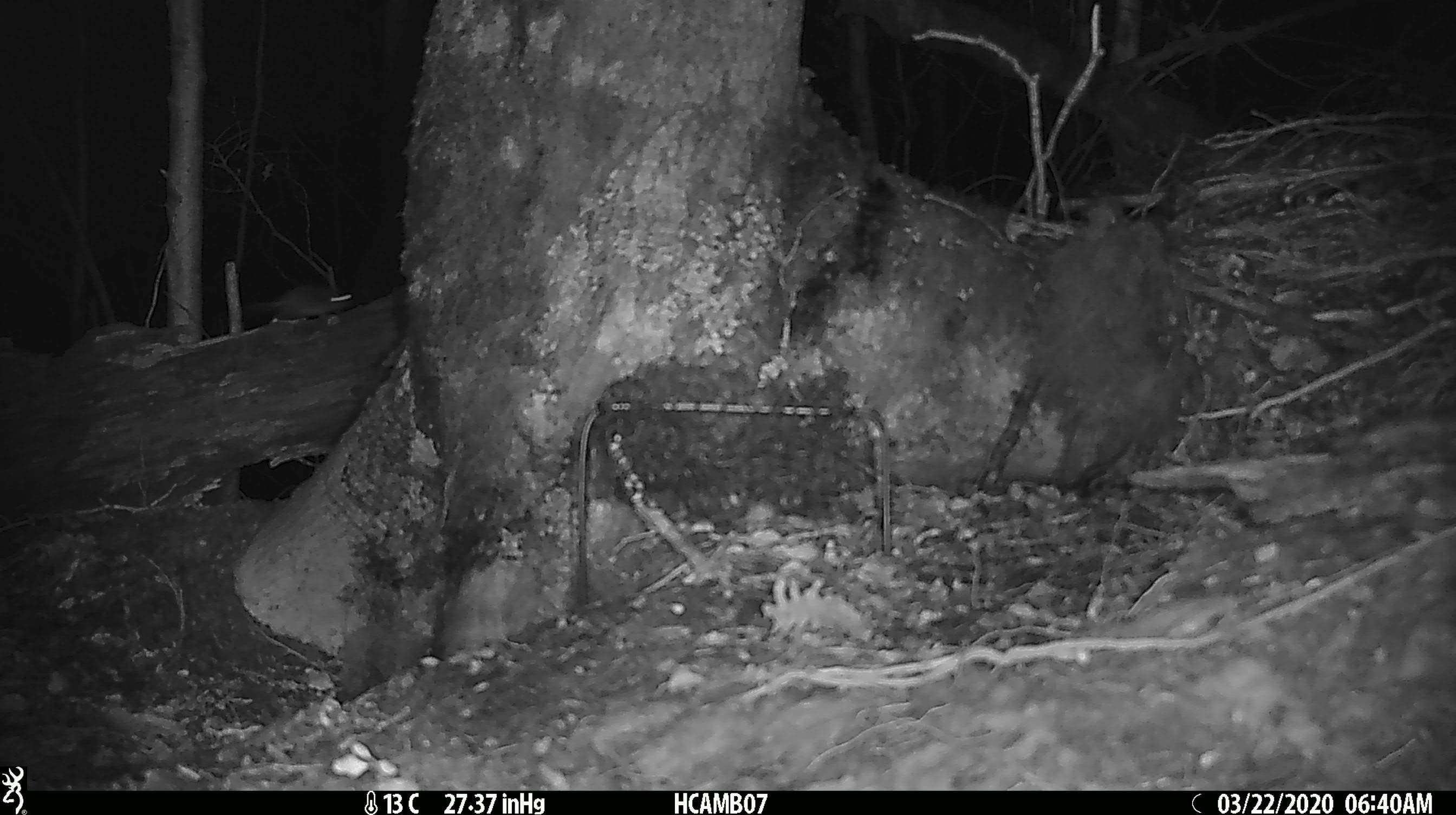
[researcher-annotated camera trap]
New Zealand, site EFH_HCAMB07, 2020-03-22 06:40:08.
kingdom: Animalia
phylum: Chordata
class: Mammalia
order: Rodentia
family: Muridae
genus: Mus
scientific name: Mus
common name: mouse